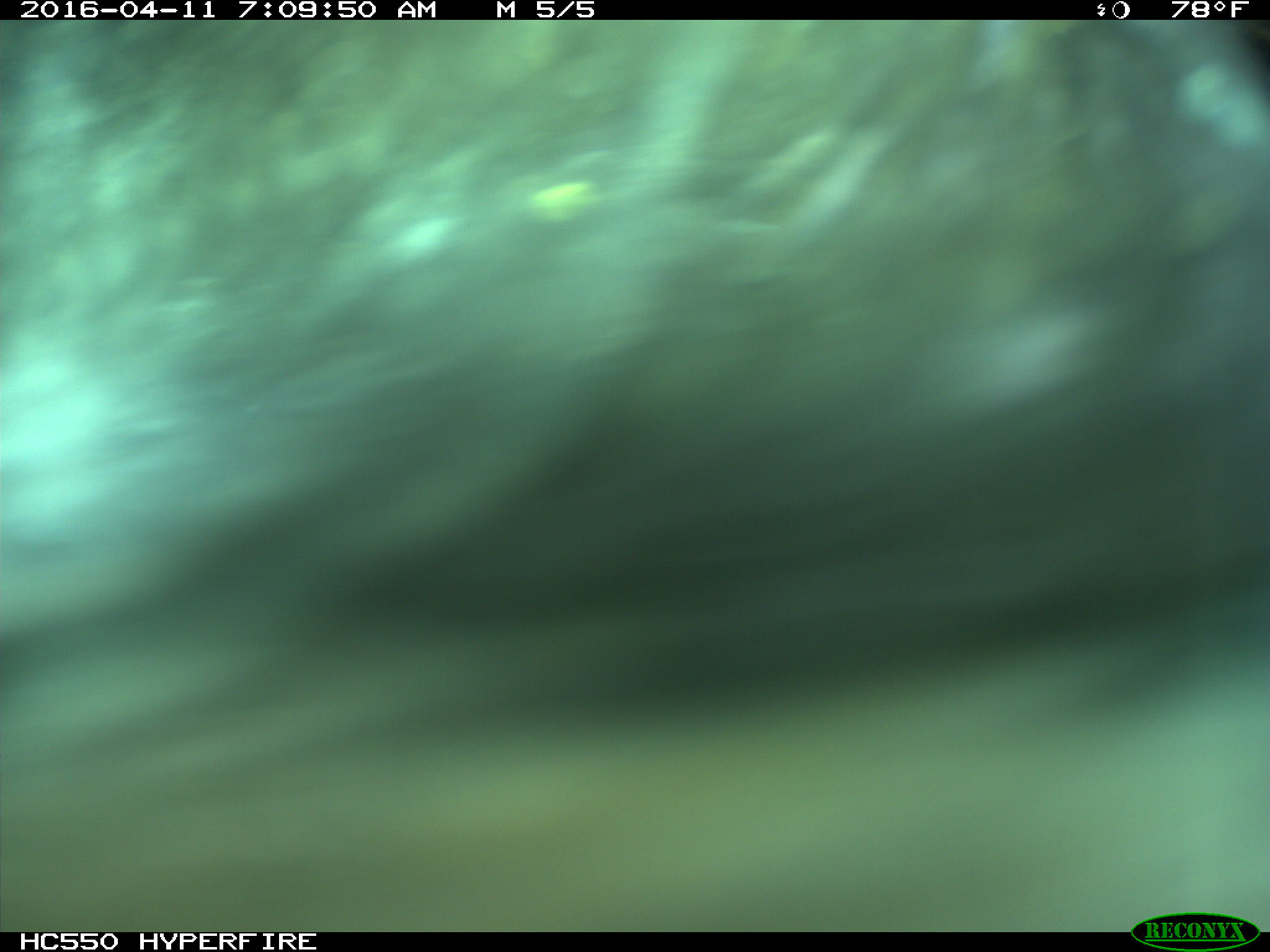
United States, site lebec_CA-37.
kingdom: Animalia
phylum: Chordata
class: Mammalia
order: Artiodactyla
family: Bovidae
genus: Bos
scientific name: Bos taurus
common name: domestic cow